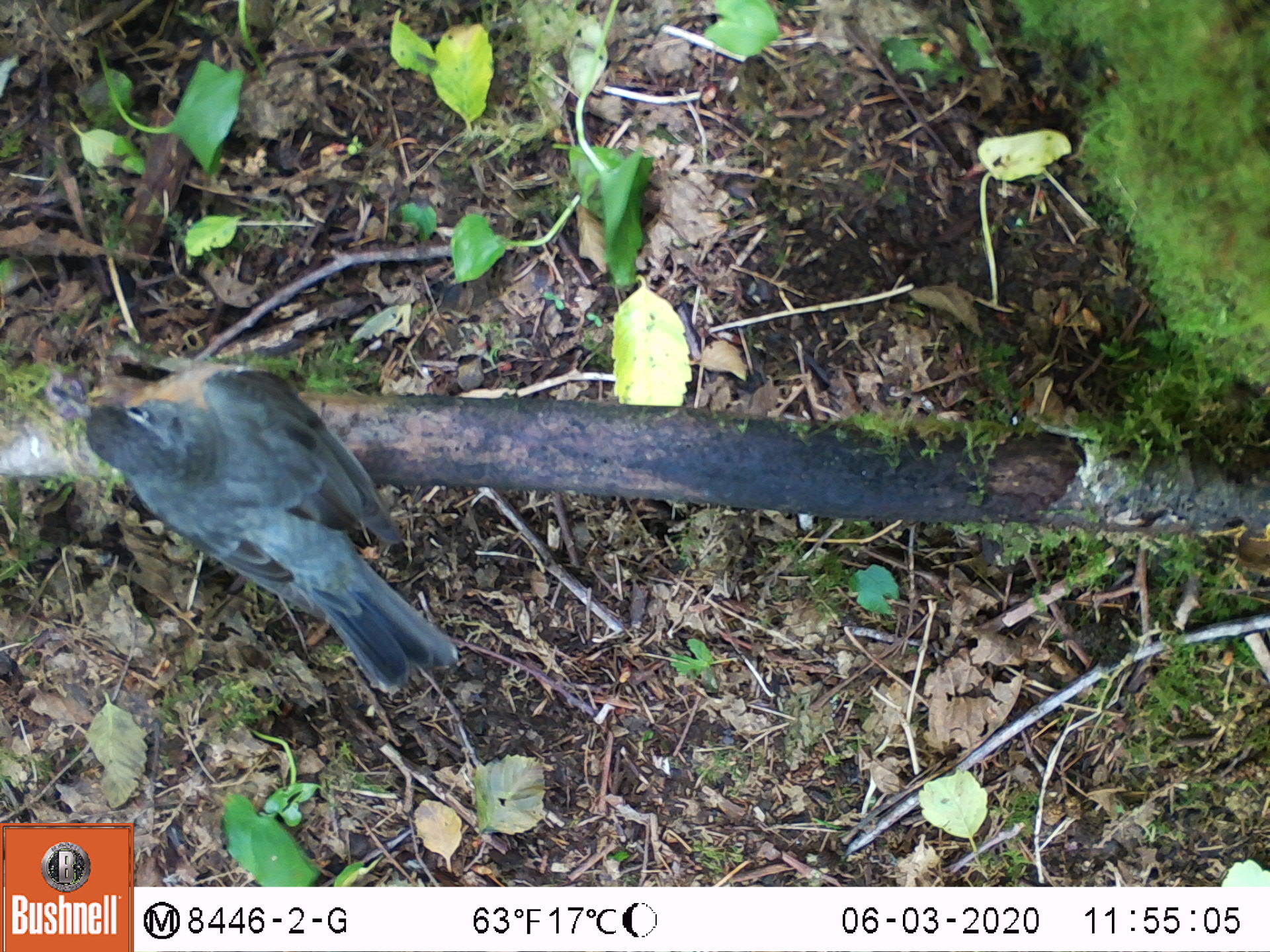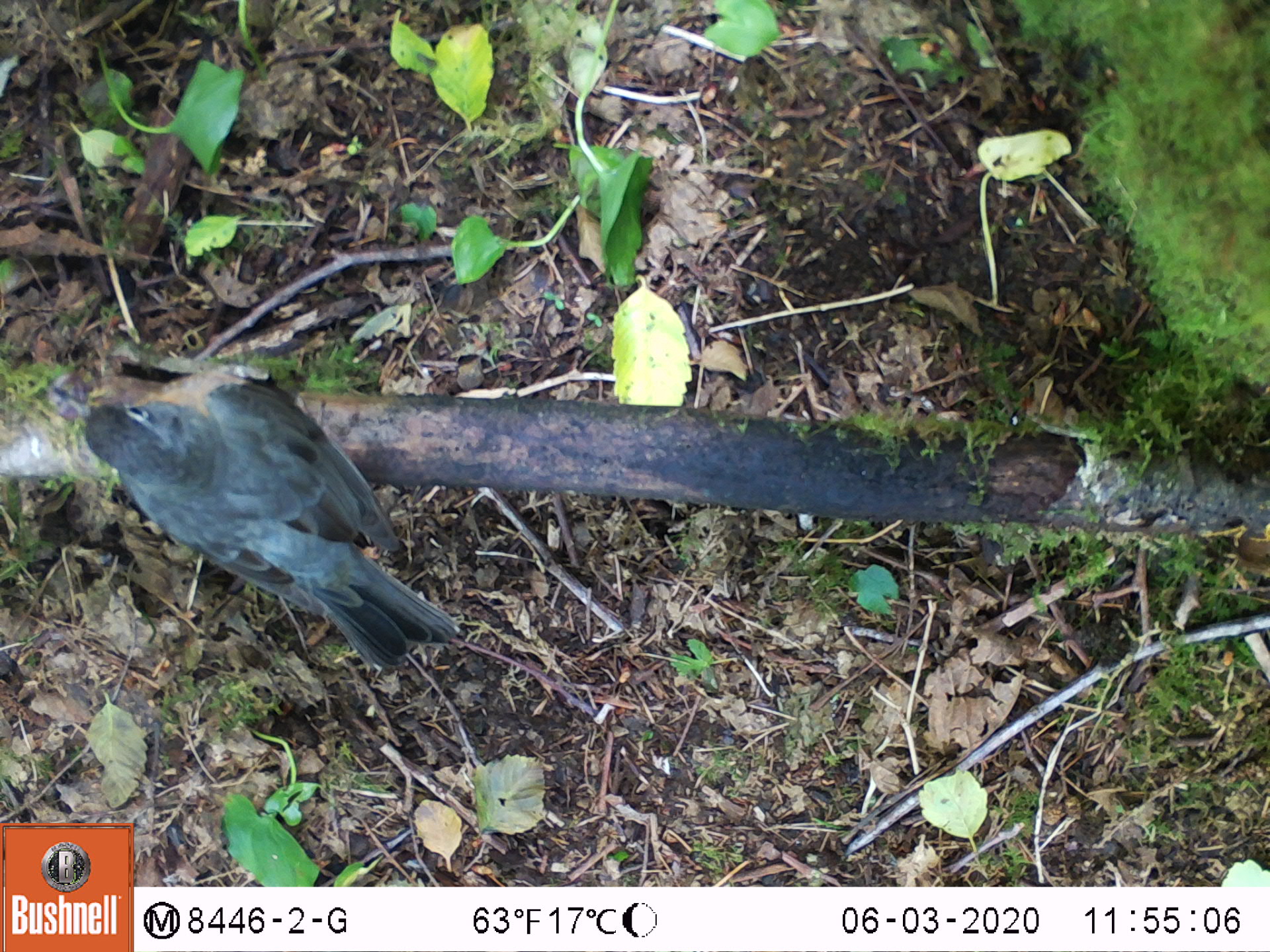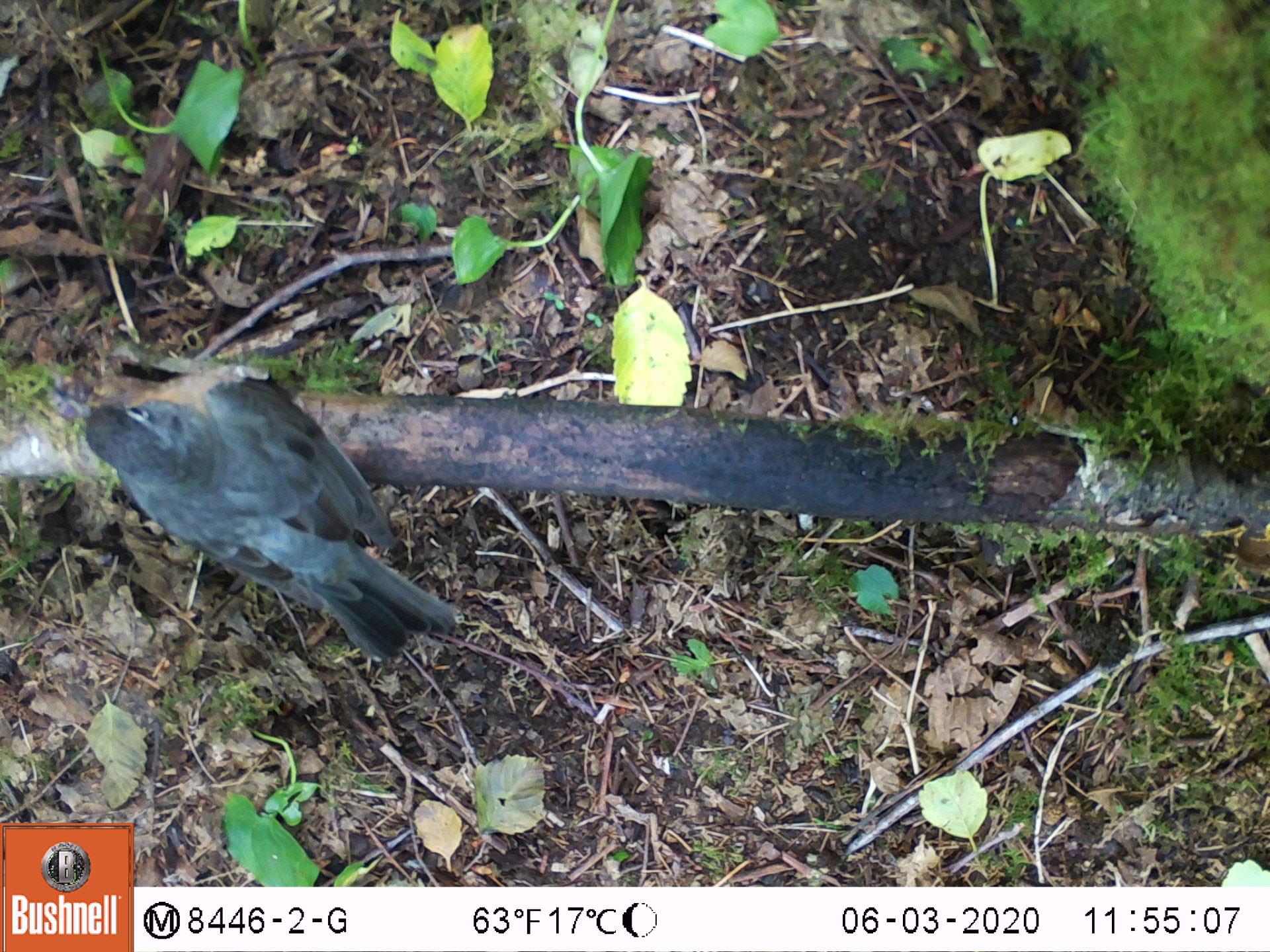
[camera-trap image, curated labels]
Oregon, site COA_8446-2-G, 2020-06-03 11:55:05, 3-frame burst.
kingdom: Animalia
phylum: Chordata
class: Aves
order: Passeriformes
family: Turdidae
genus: Turdus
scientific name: Turdus migratorius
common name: american robin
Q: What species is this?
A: American robin (Turdus migratorius).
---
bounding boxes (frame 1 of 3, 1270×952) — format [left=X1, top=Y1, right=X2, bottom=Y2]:
american robin: [left=54, top=336, right=473, bottom=714]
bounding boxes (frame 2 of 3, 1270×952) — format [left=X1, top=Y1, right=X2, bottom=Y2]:
american robin: [left=44, top=346, right=478, bottom=681]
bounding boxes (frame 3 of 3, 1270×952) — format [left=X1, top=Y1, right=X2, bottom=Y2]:
american robin: [left=54, top=351, right=478, bottom=677]